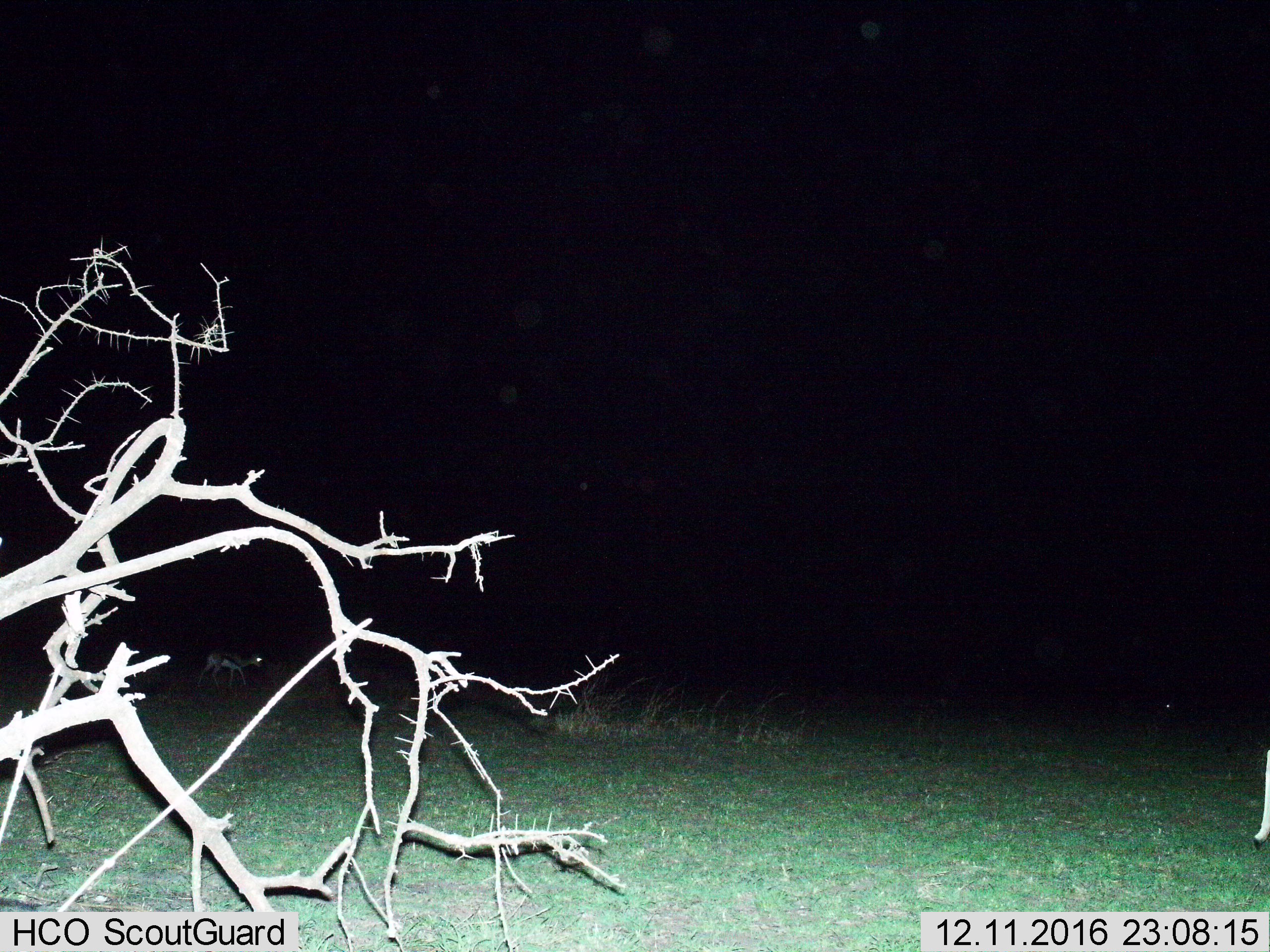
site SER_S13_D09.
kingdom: Animalia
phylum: Chordata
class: Mammalia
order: Artiodactyla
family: Bovidae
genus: Eudorcas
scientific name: Eudorcas thomsonii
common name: thomson's gazelle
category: gazellethomsons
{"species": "gazellethomsons (thomson's gazelle) (Eudorcas thomsonii)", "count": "2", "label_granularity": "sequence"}